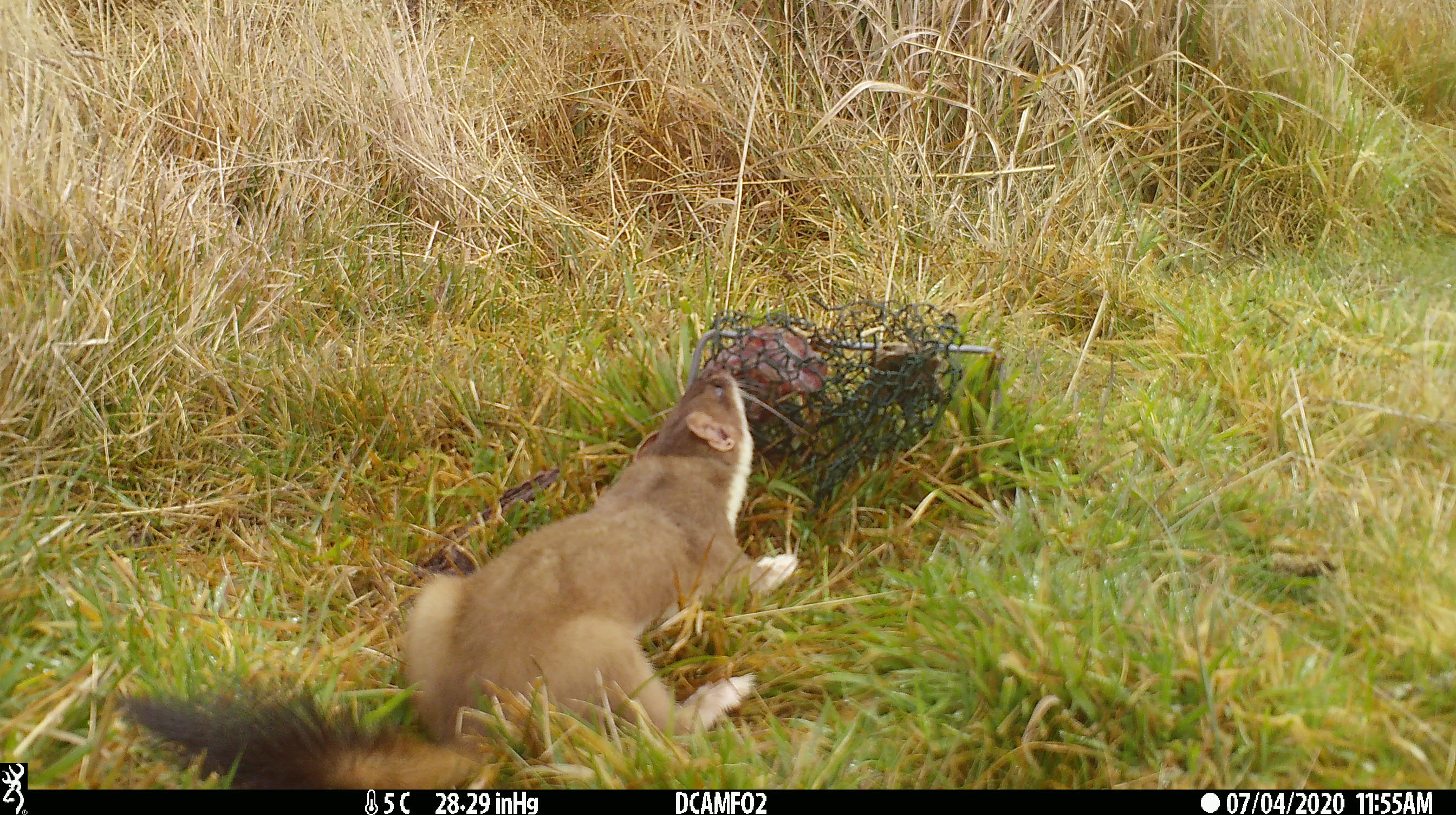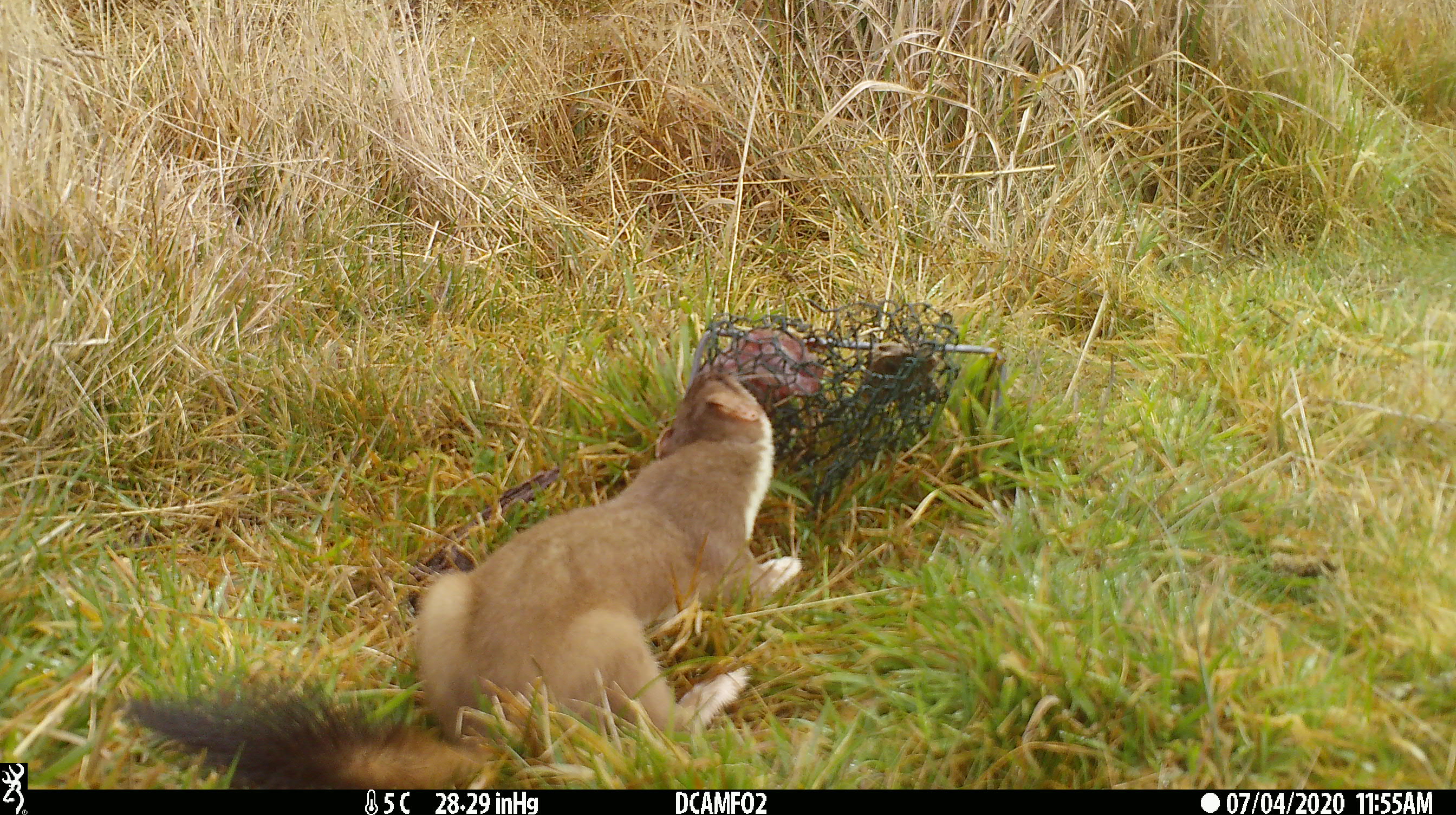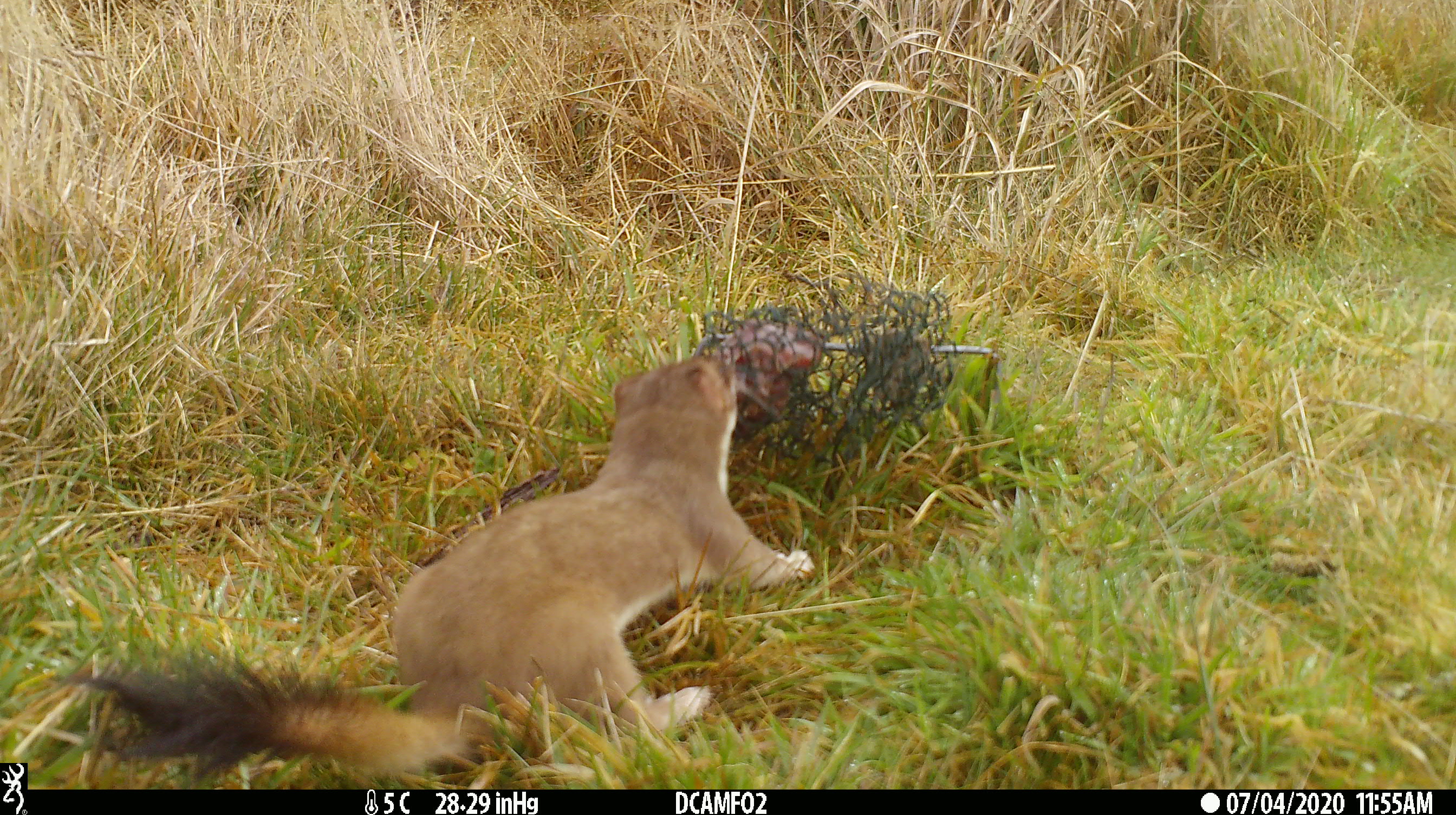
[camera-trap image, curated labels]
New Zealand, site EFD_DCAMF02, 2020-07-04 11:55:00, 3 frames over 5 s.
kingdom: Animalia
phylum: Chordata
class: Mammalia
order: Carnivora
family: Mustelidae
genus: Mustela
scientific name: Mustela erminea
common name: stoat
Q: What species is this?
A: Stoat (Mustela erminea).